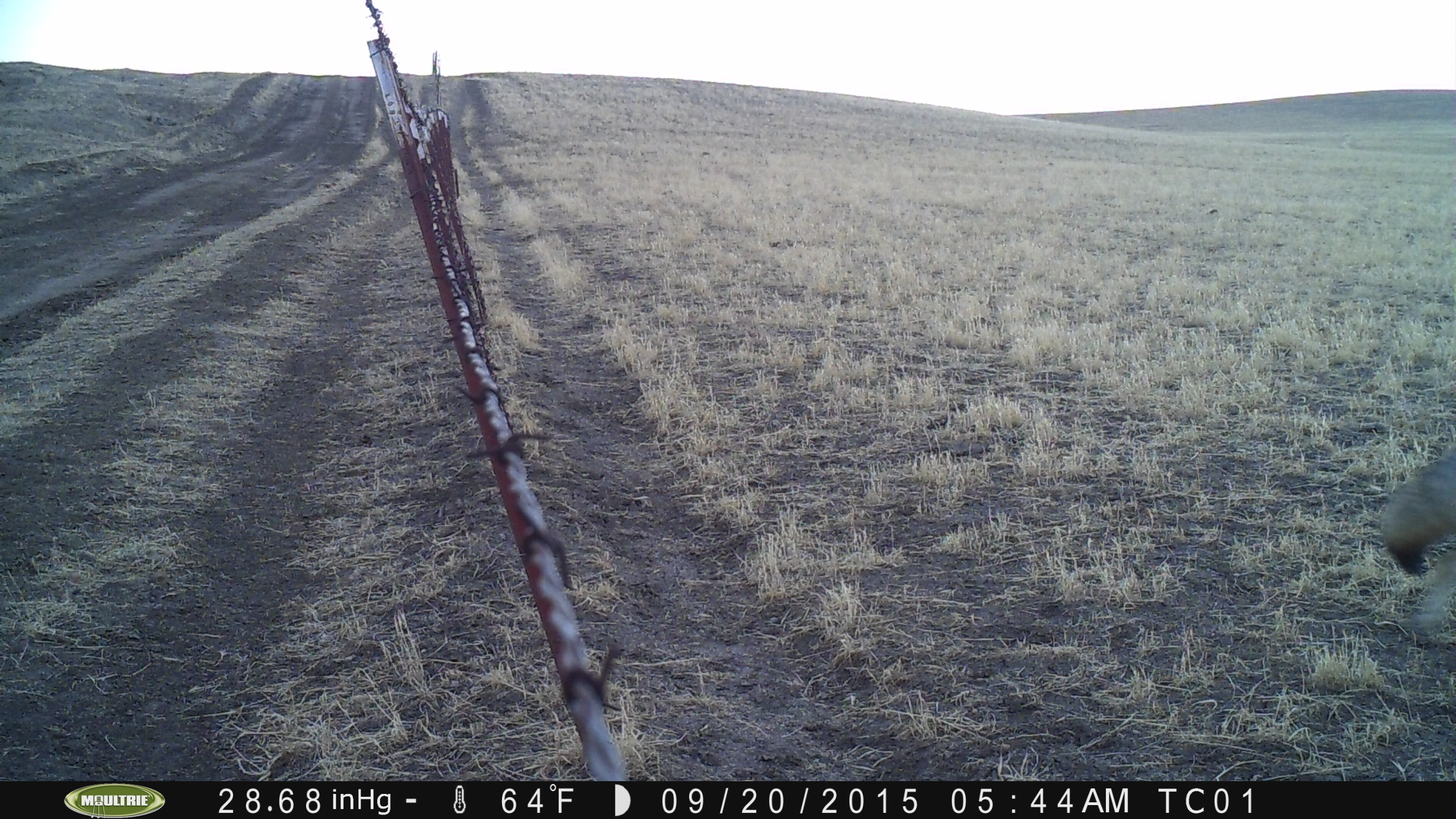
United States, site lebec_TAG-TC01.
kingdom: Animalia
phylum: Chordata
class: Mammalia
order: Carnivora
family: Canidae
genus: Canis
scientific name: Canis latrans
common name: coyote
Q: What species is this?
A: Canis latrans (coyote).